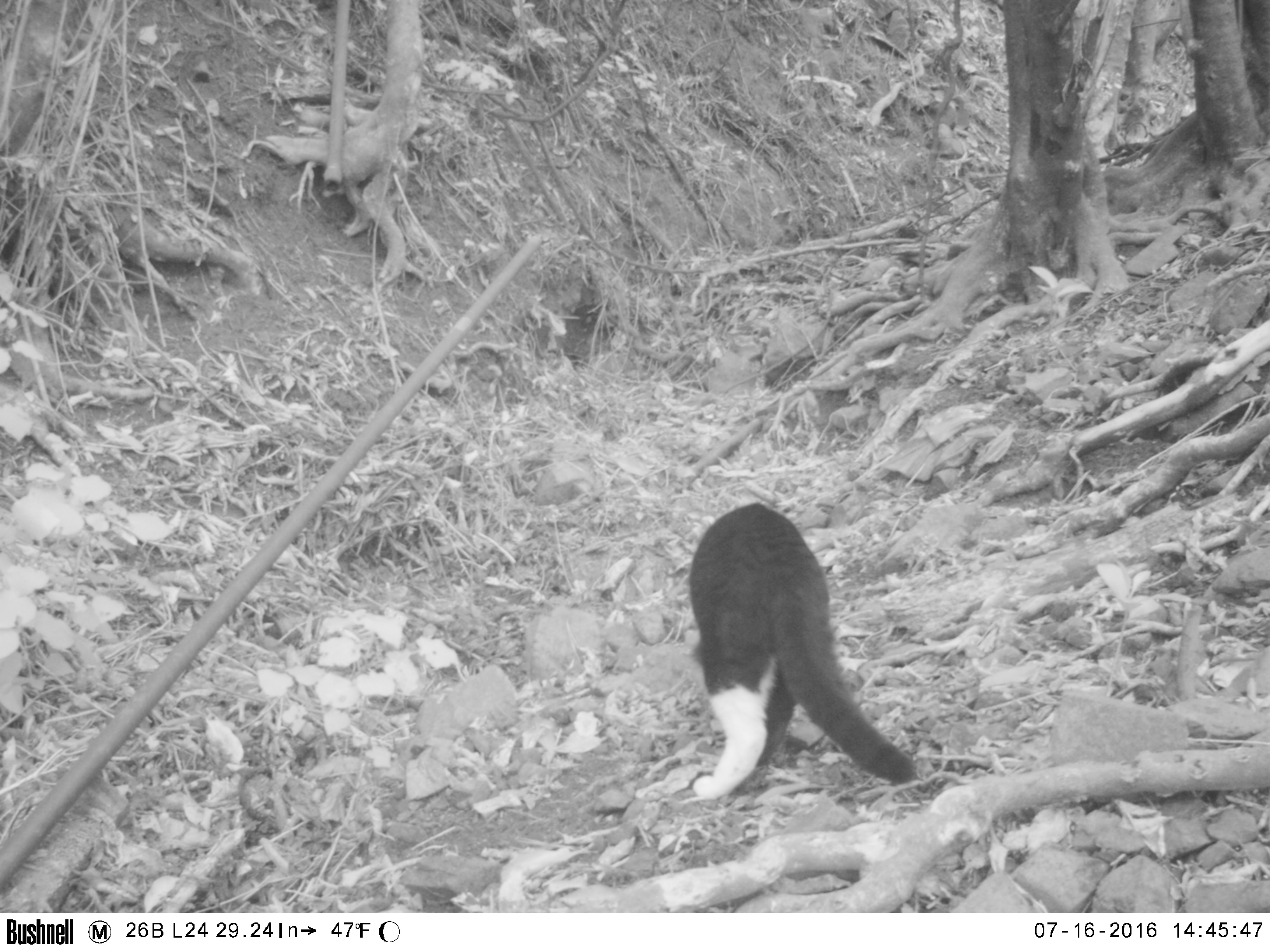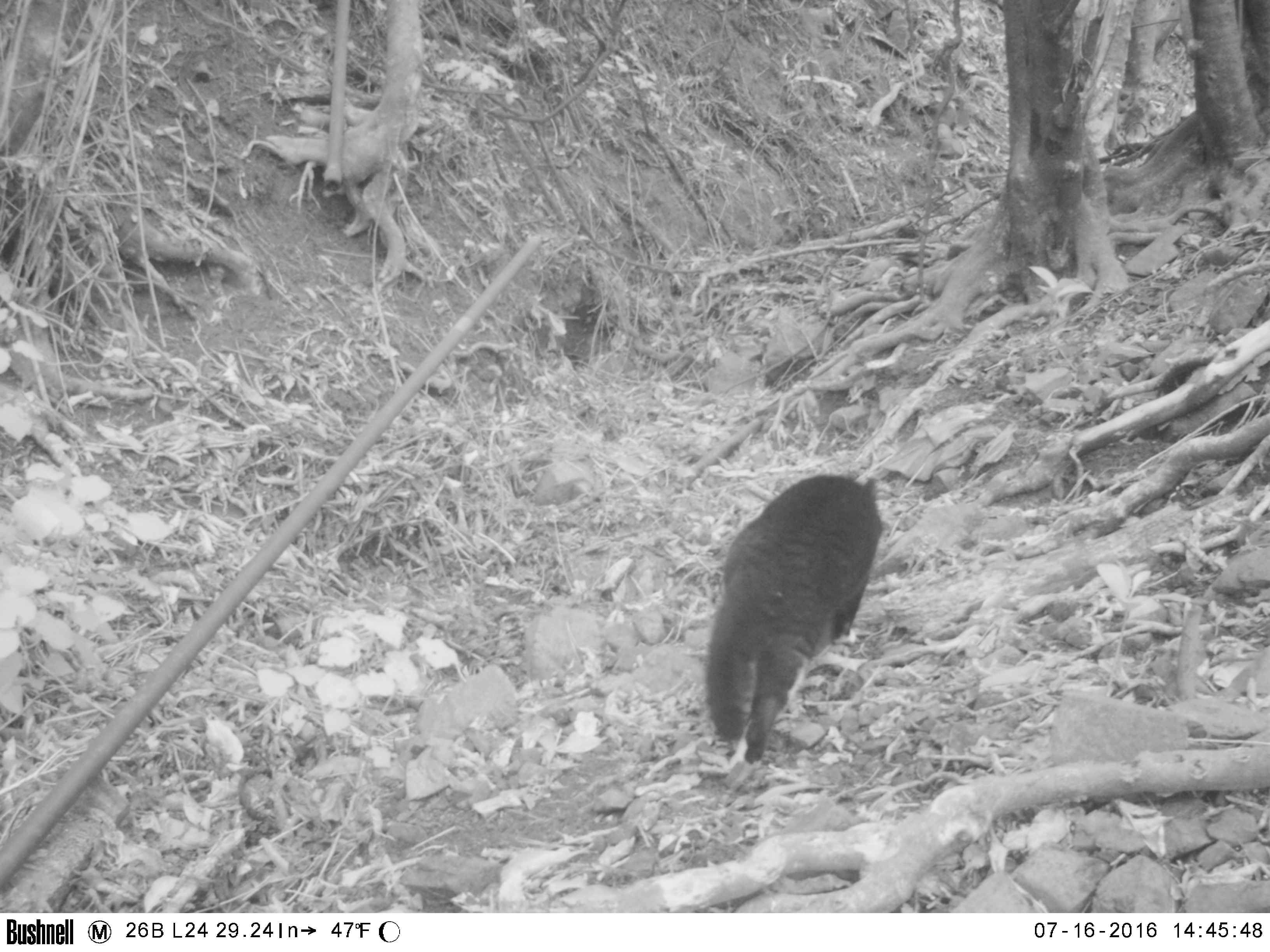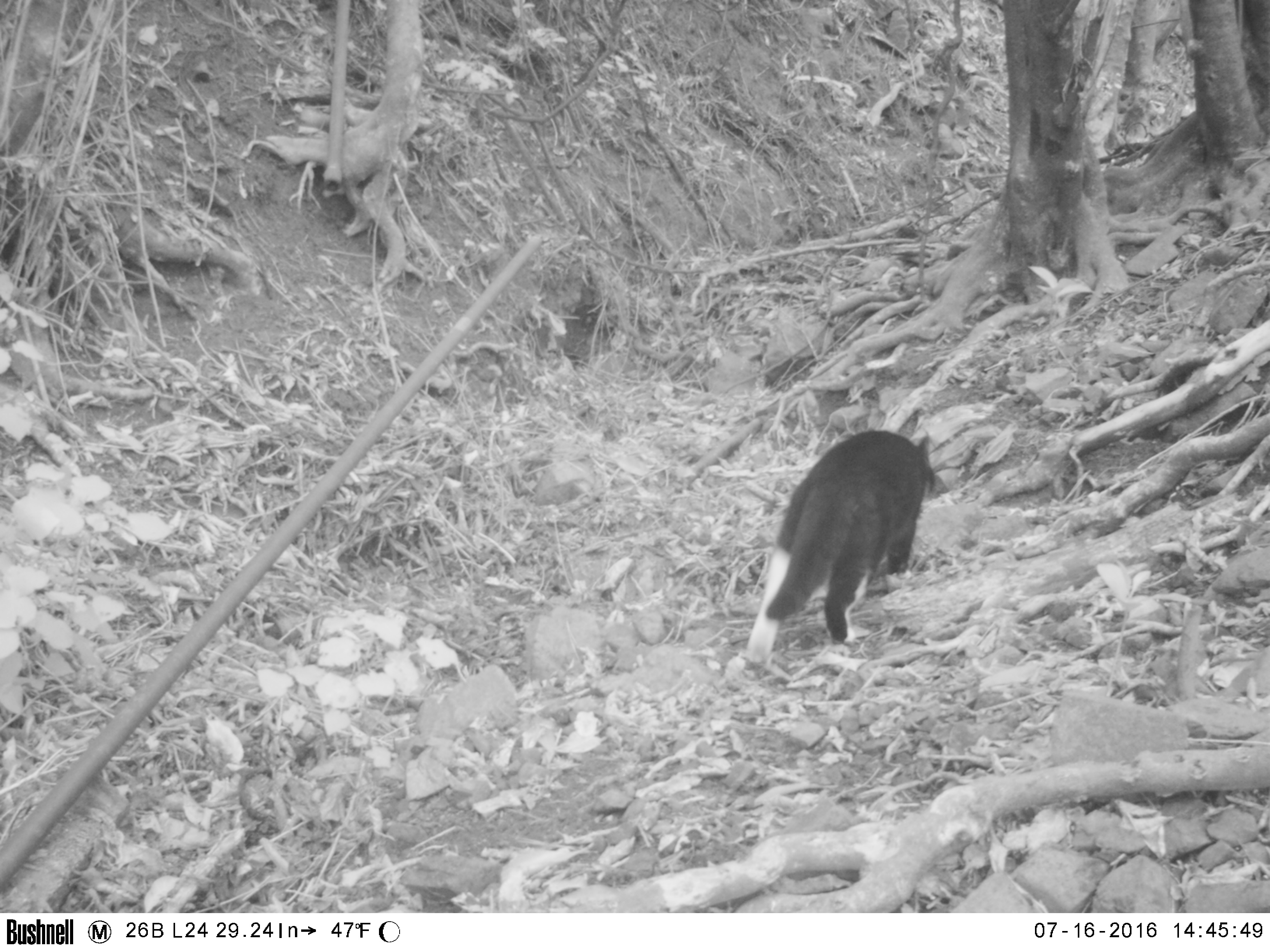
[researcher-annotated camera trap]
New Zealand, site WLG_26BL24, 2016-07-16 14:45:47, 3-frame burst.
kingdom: Animalia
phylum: Chordata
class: Mammalia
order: Carnivora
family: Felidae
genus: Felis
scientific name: Felis catus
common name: domestic cat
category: cat